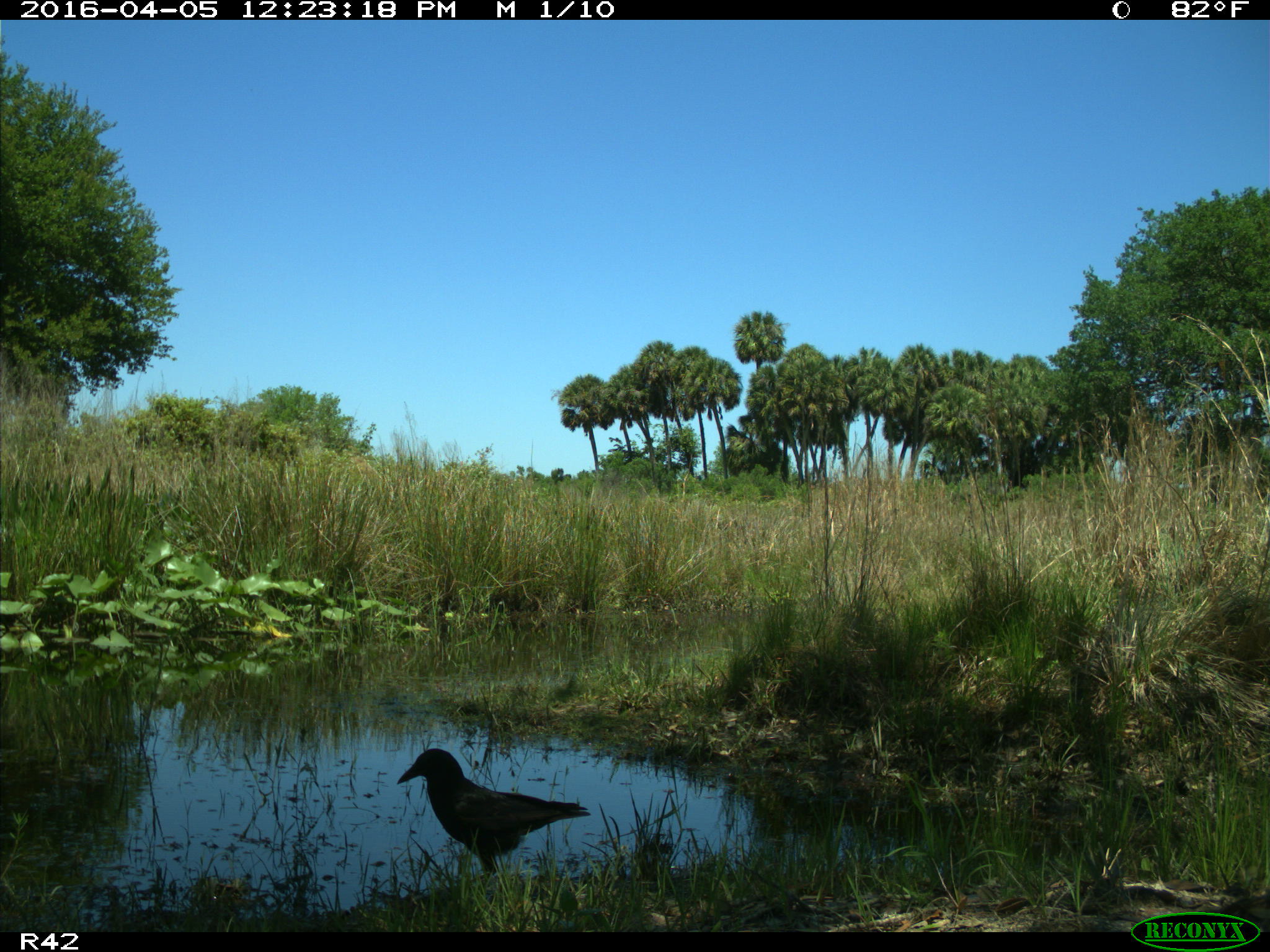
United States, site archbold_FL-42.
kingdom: Animalia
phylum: Chordata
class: Aves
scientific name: Aves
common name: birds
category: unidentified bird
Unidentified bird (birds) (Aves).